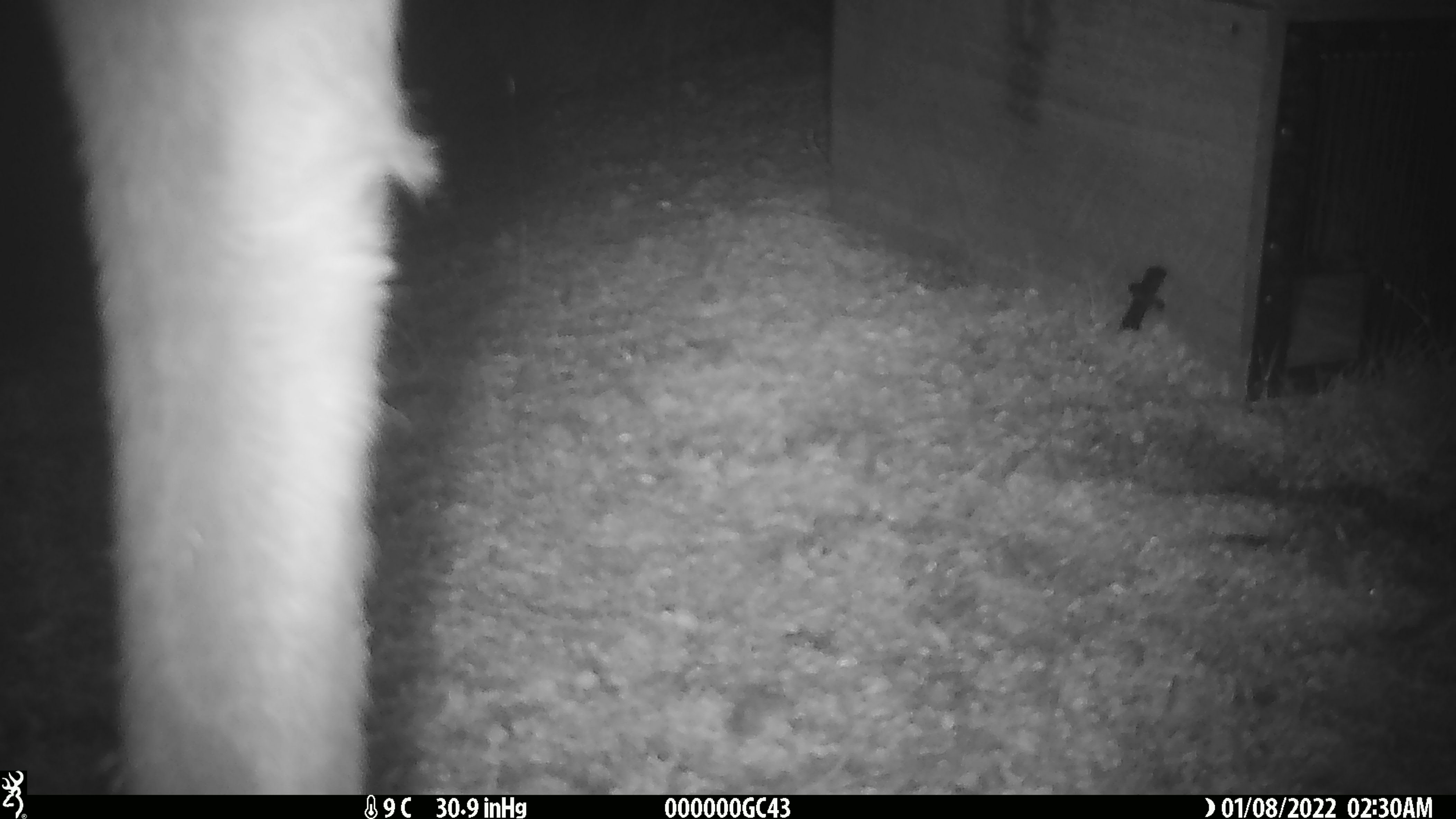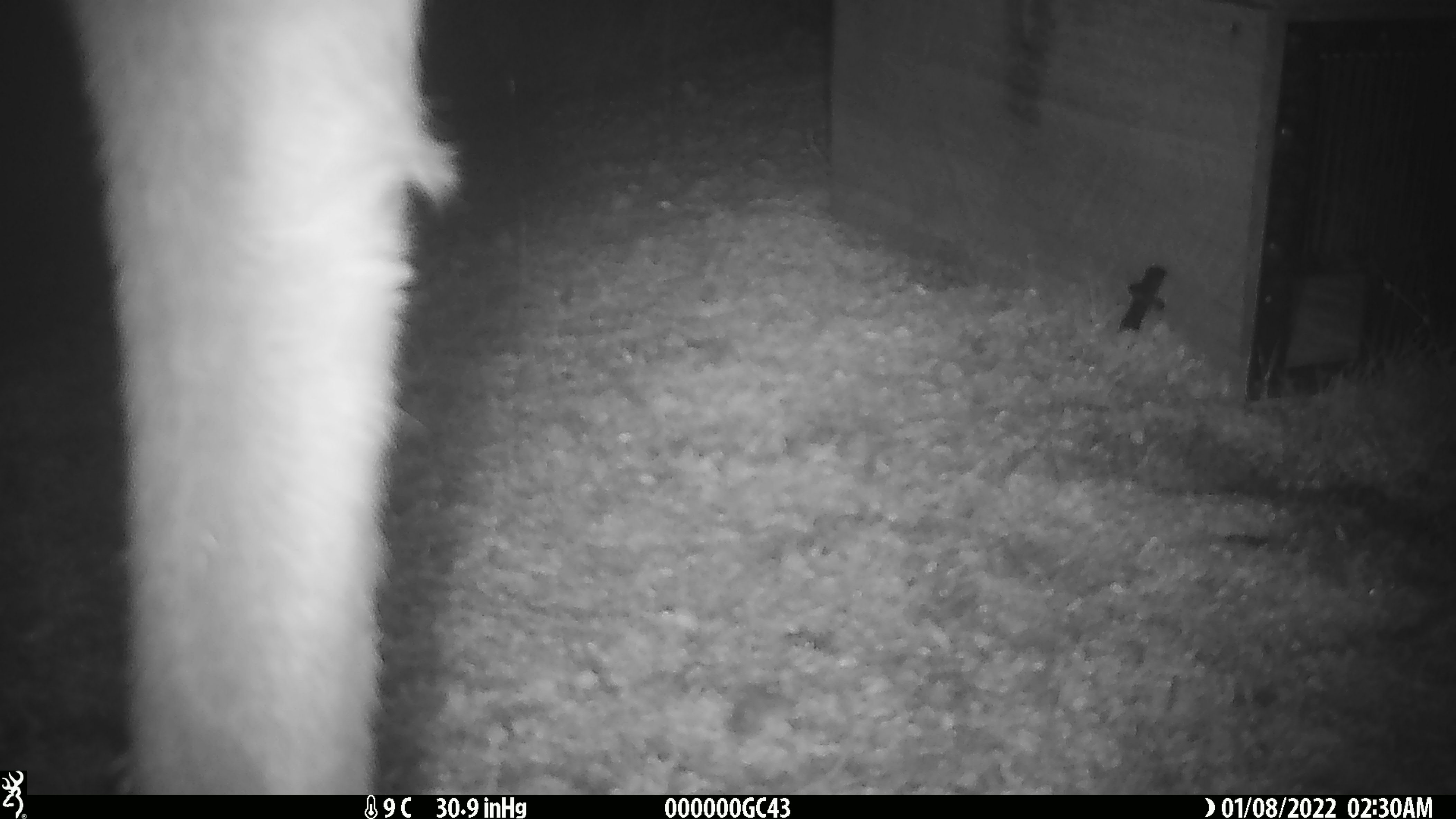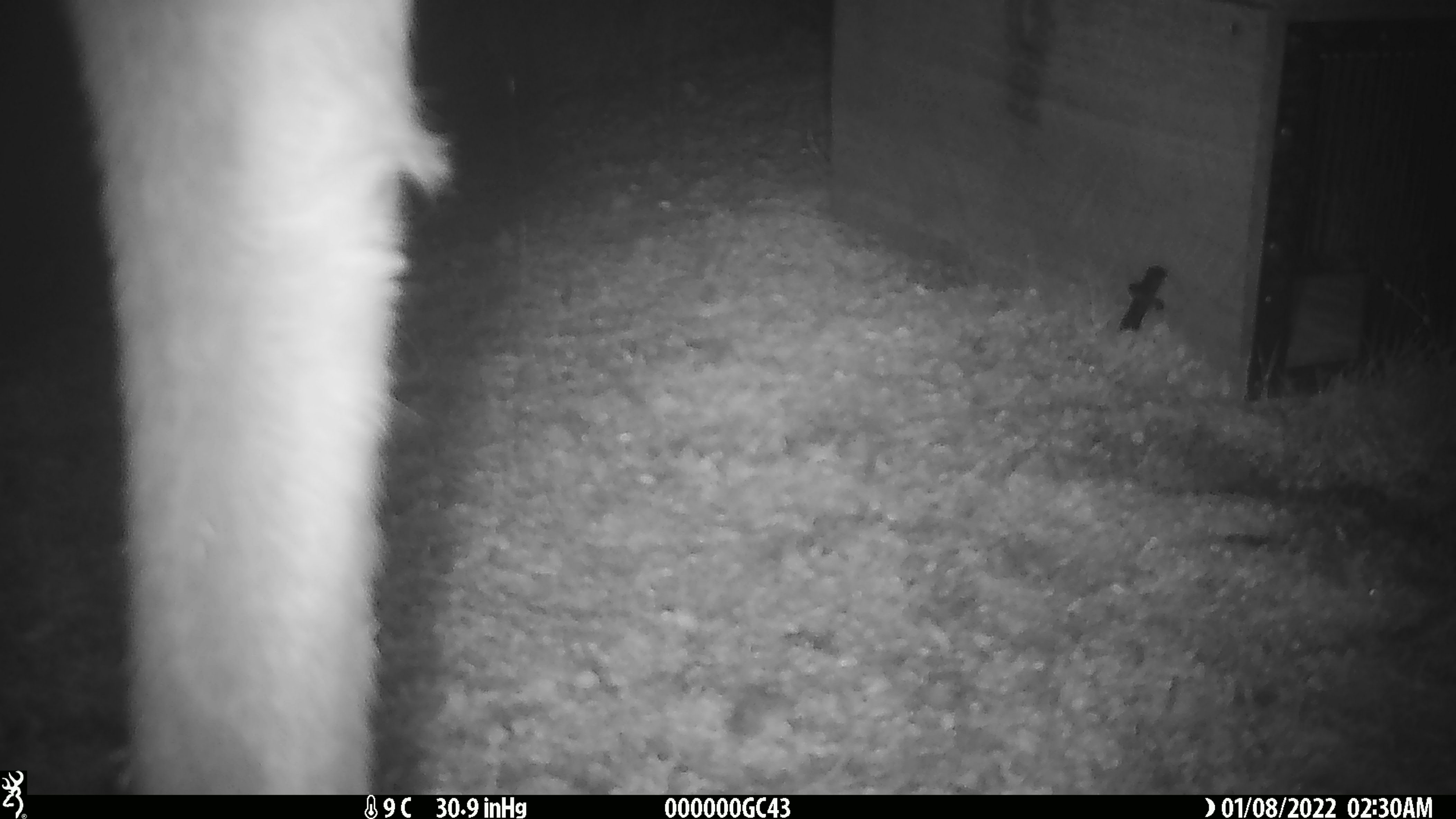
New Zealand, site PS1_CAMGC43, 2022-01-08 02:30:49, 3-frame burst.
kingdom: Animalia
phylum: Chordata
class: Mammalia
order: Artiodactyla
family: Cervidae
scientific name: Cervidae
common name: deer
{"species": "deer (Cervidae)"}